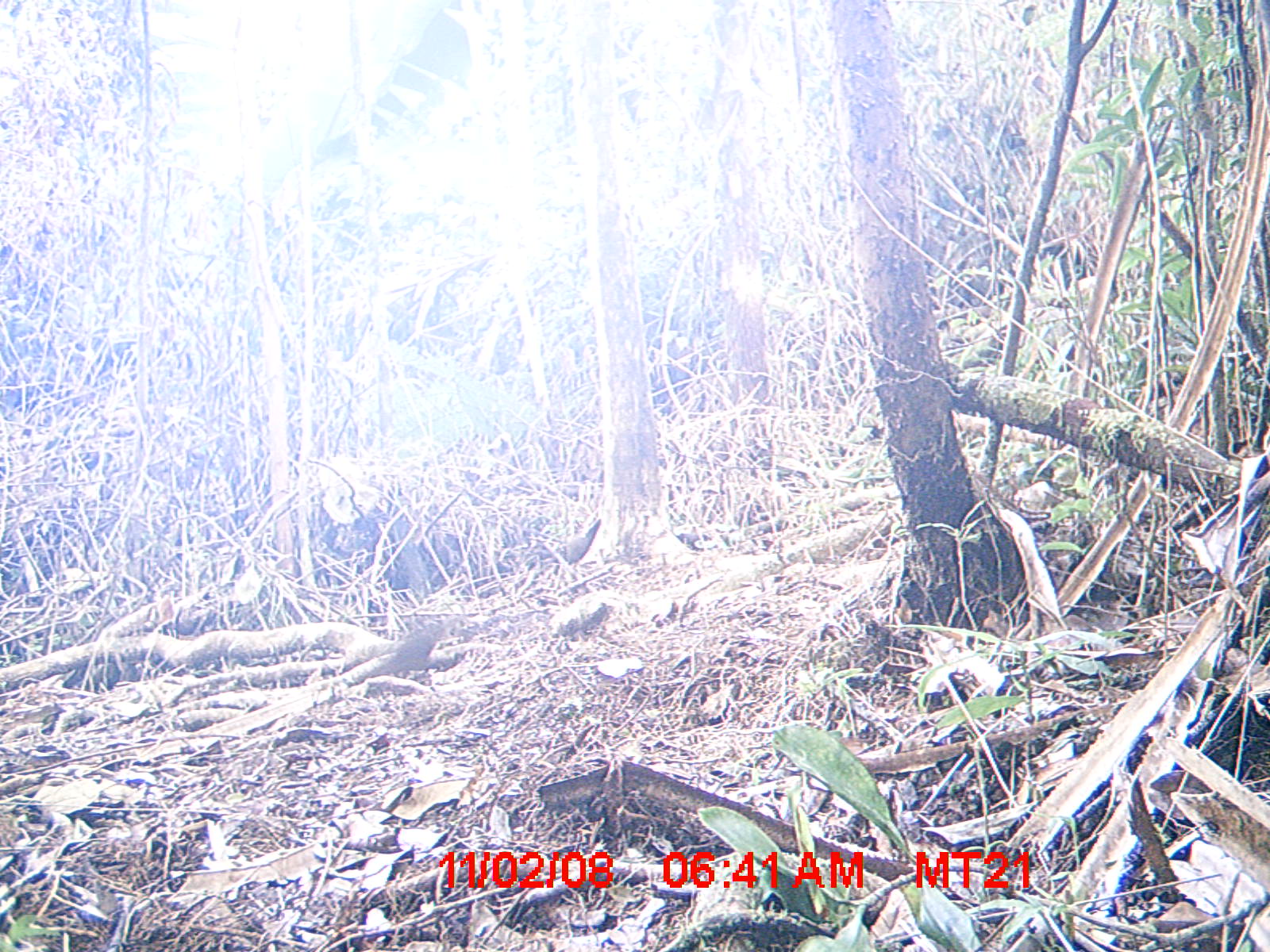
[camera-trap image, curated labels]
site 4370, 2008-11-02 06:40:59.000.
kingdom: Animalia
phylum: Chordata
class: Mammalia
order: Rodentia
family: Nesomyidae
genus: Nesomys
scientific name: Nesomys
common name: nesomys rodents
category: nesomys sp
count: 1